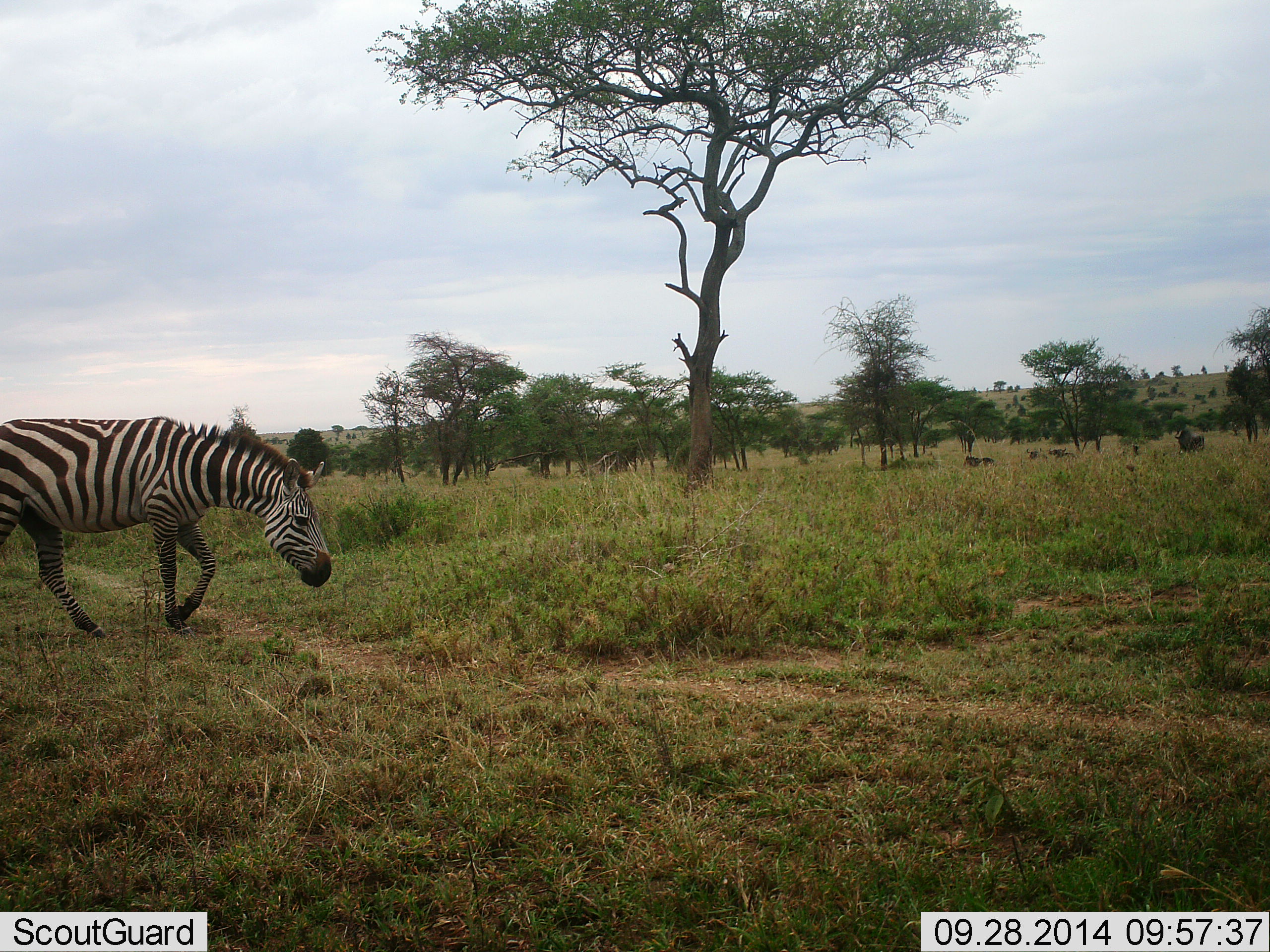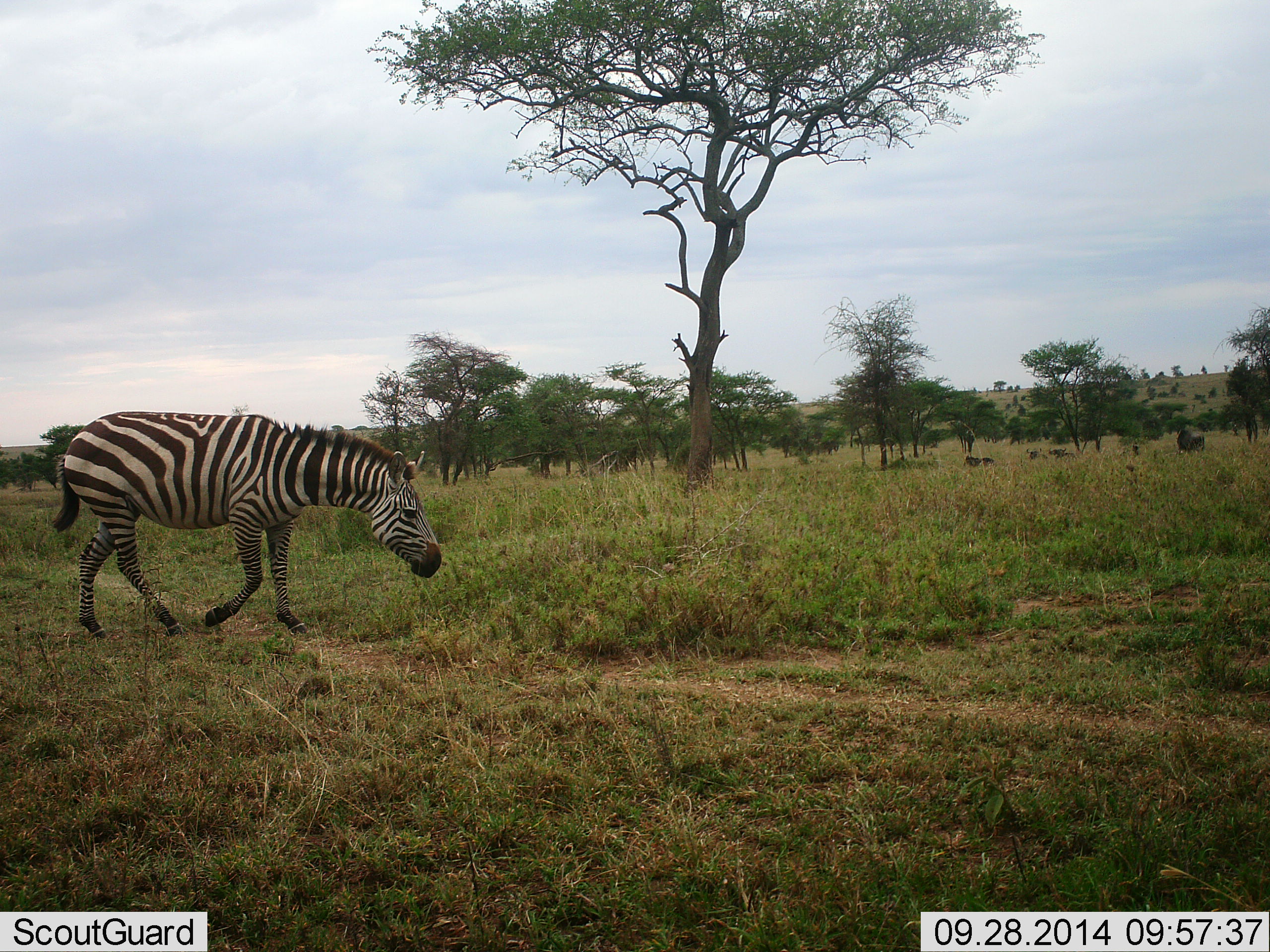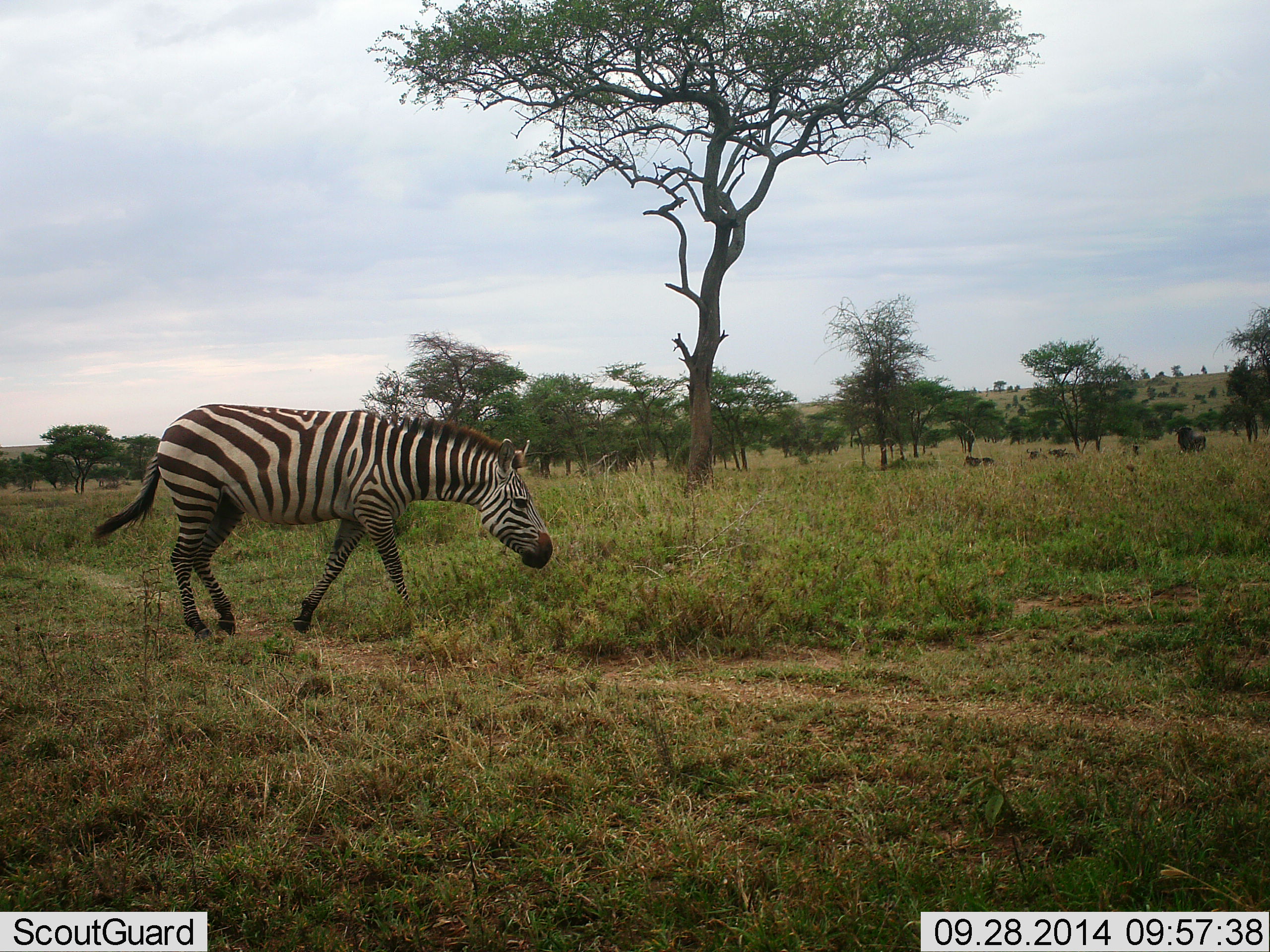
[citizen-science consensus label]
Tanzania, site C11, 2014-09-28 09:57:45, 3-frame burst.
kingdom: Animalia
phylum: Chordata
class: Mammalia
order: Perissodactyla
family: Equidae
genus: Equus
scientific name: Equus quagga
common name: plains zebra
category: zebra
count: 1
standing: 0%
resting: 0%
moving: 100%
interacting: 0%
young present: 0%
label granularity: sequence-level